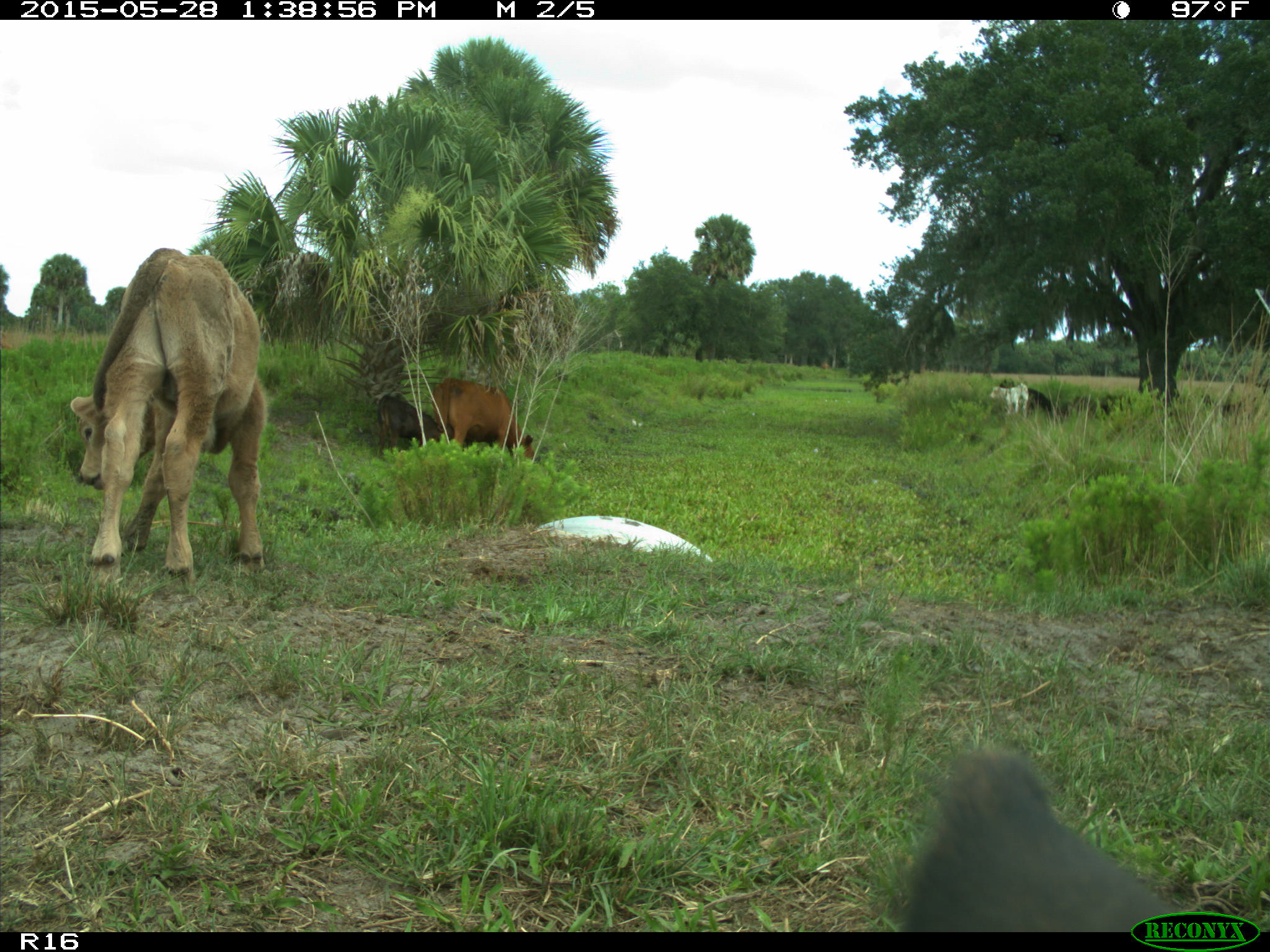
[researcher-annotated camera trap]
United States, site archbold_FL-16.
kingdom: Animalia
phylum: Chordata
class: Mammalia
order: Artiodactyla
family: Bovidae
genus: Bos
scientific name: Bos taurus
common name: domestic cow